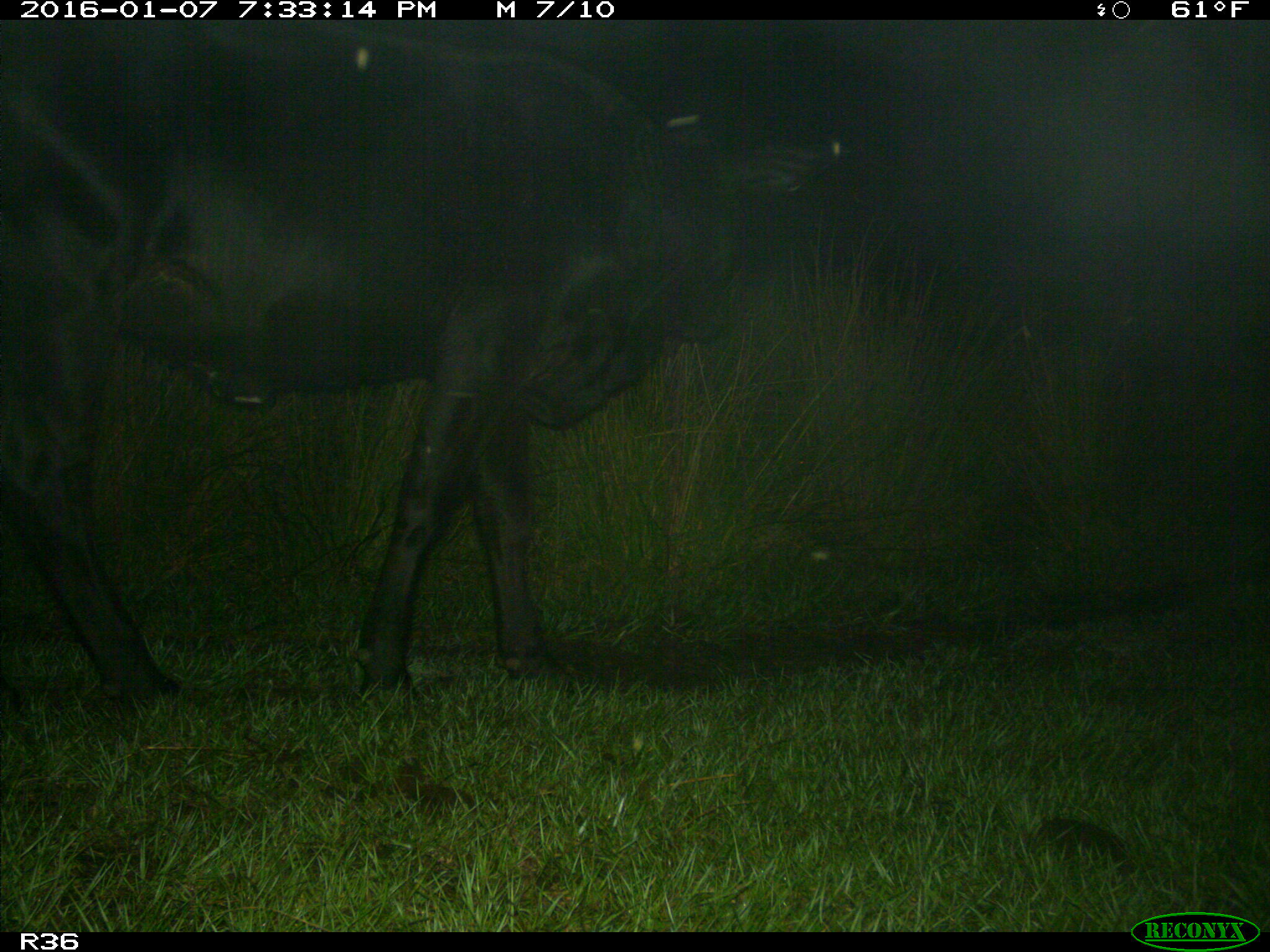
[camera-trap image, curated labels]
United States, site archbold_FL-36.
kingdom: Animalia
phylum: Chordata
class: Mammalia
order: Artiodactyla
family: Bovidae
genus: Bos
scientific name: Bos taurus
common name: domestic cow